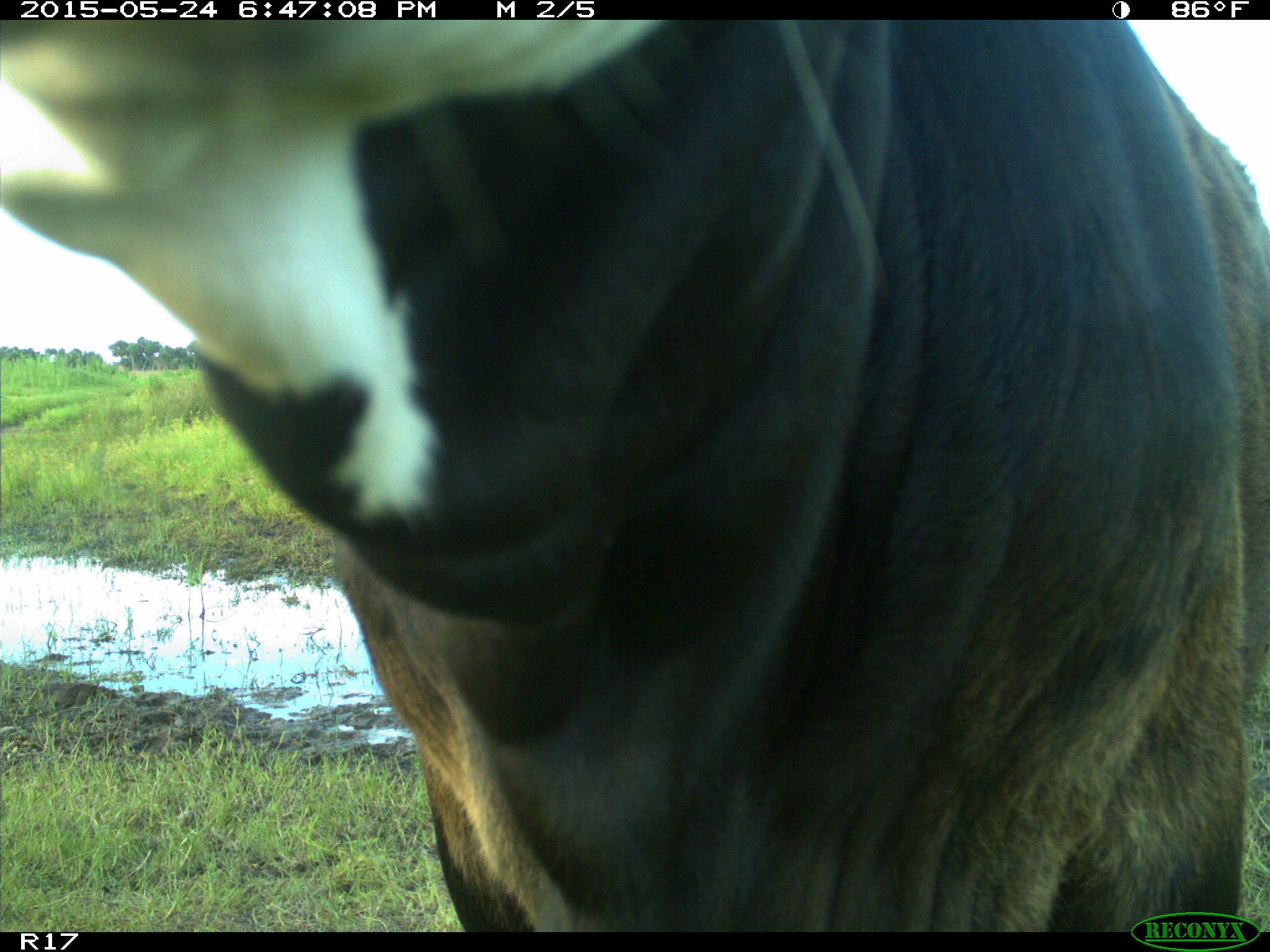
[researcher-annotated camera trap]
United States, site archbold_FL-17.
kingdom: Animalia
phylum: Chordata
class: Mammalia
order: Artiodactyla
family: Bovidae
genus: Bos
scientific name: Bos taurus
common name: domestic cow